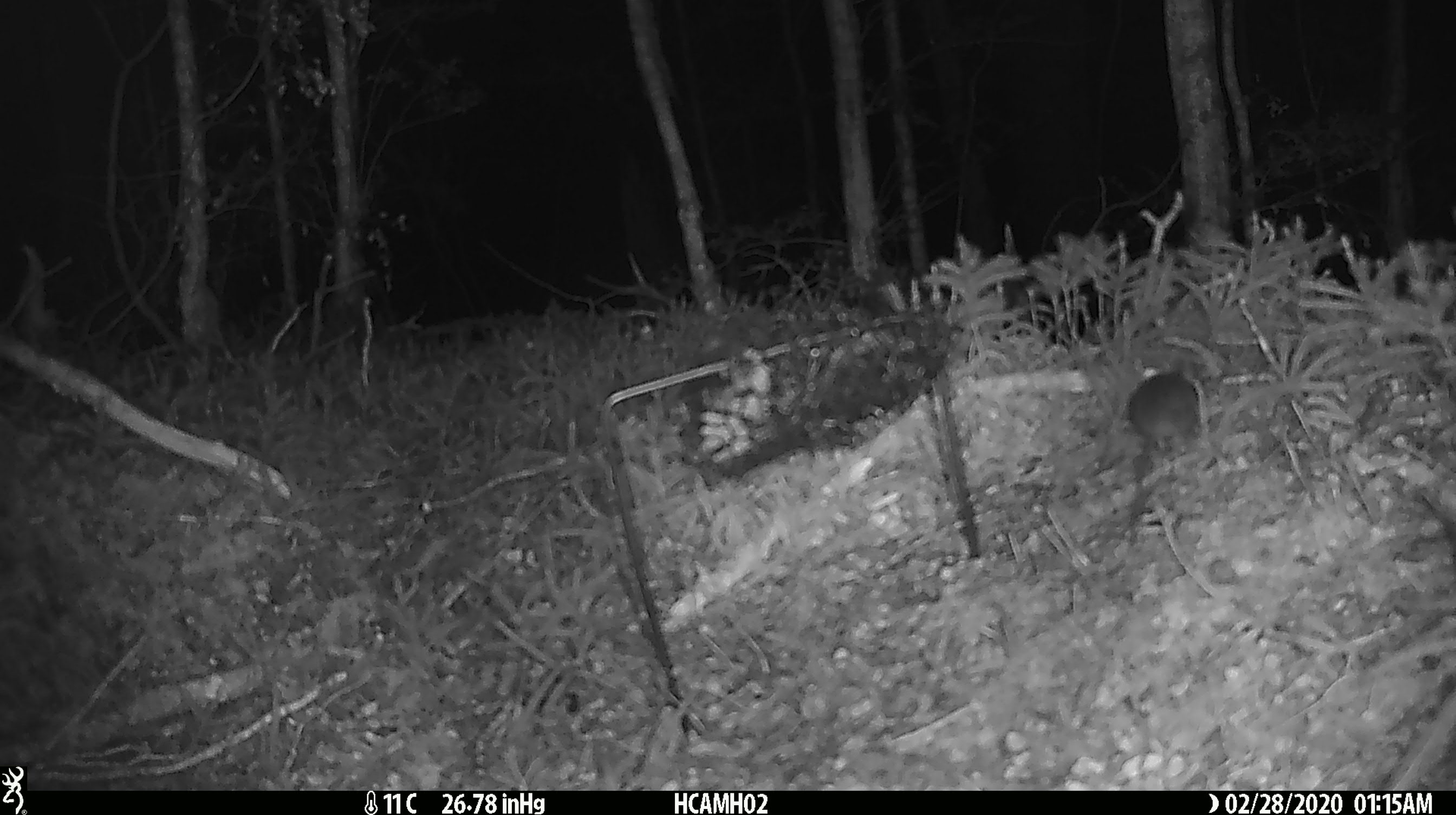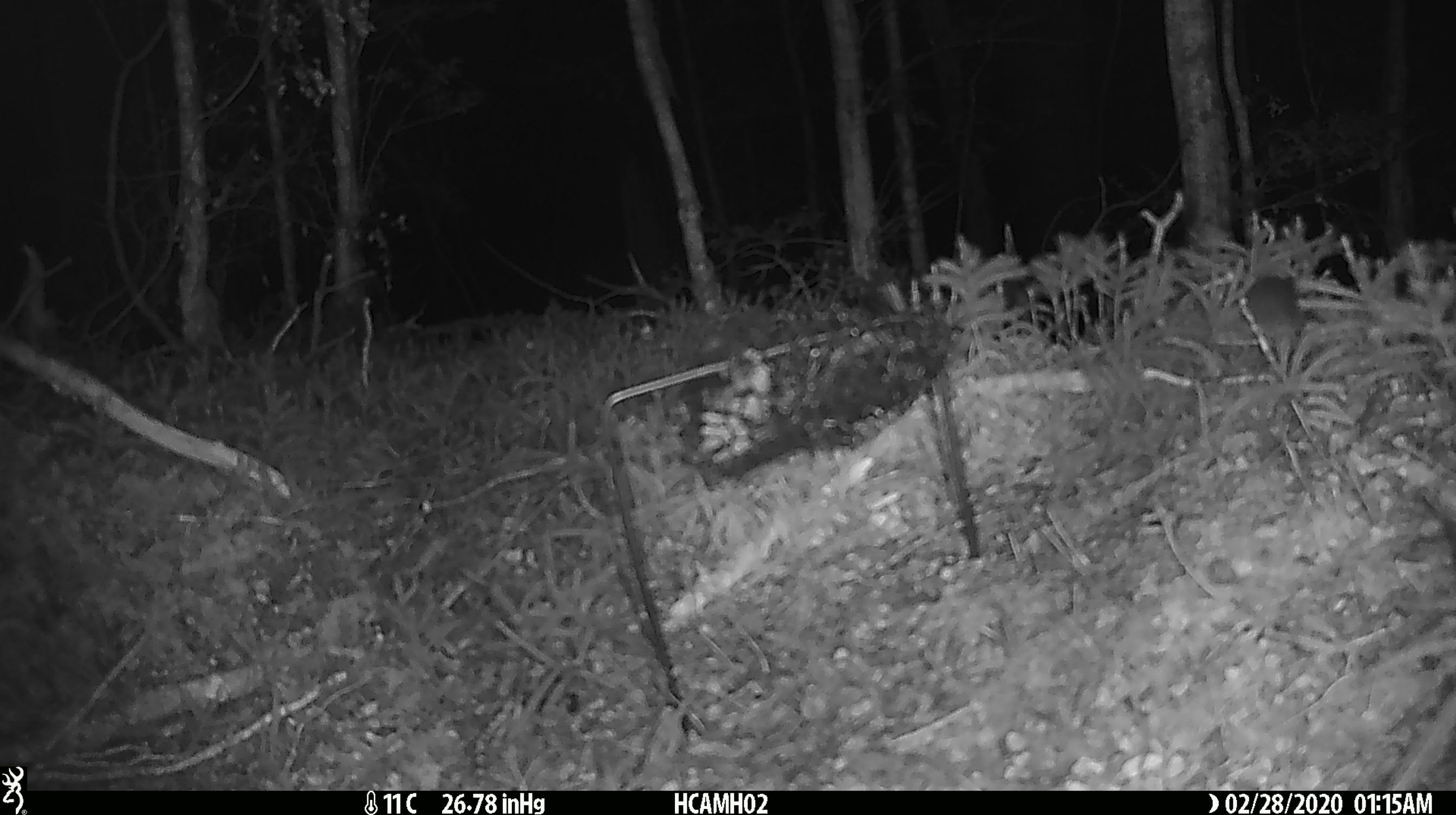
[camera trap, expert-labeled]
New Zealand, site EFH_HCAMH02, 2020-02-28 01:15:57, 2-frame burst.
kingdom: Animalia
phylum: Chordata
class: Mammalia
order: Rodentia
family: Muridae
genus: Mus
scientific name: Mus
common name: mouse